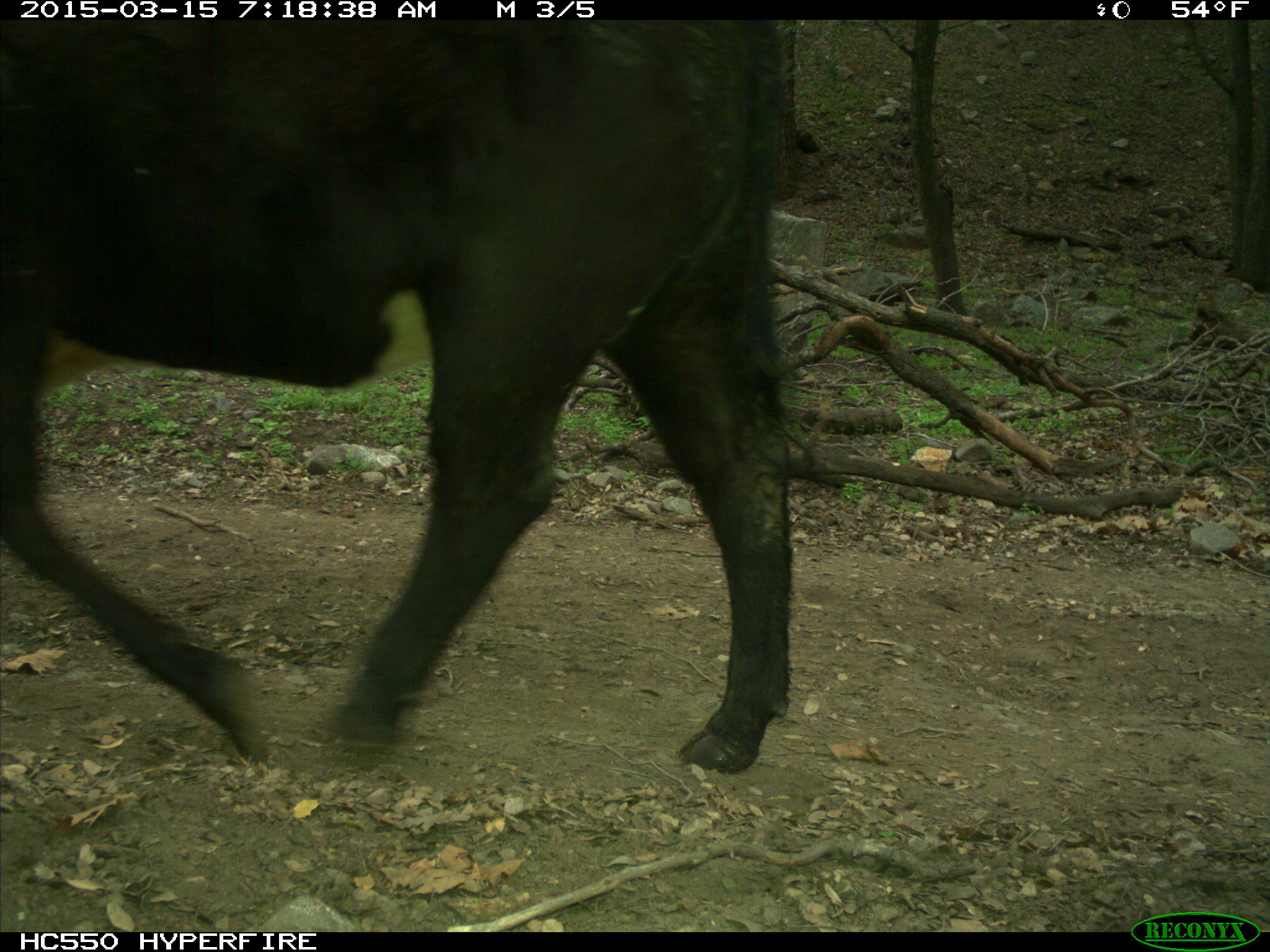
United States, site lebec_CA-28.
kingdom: Animalia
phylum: Chordata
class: Mammalia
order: Artiodactyla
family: Bovidae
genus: Bos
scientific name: Bos taurus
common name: domestic cow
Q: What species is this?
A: Bos taurus (domestic cow).